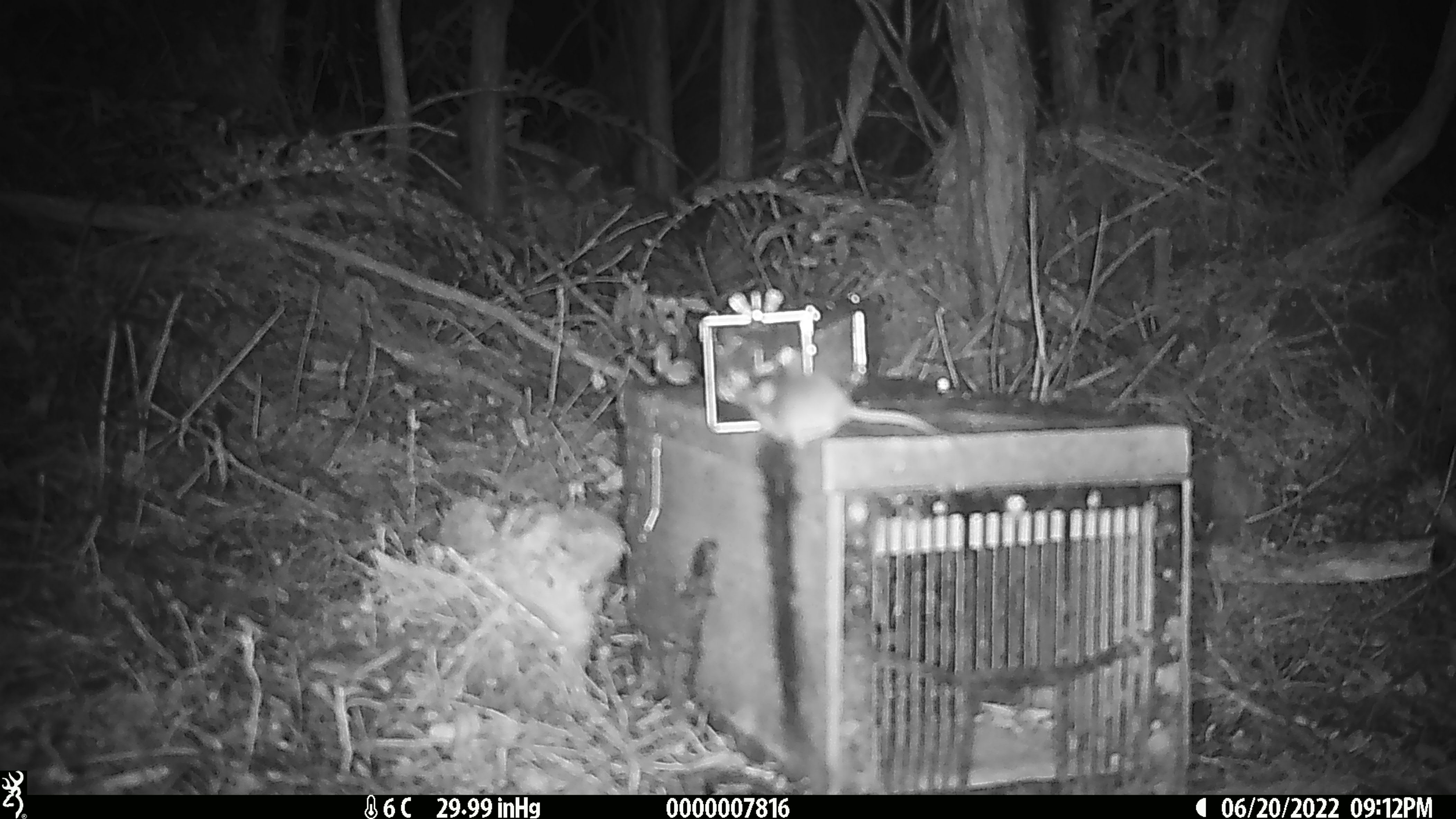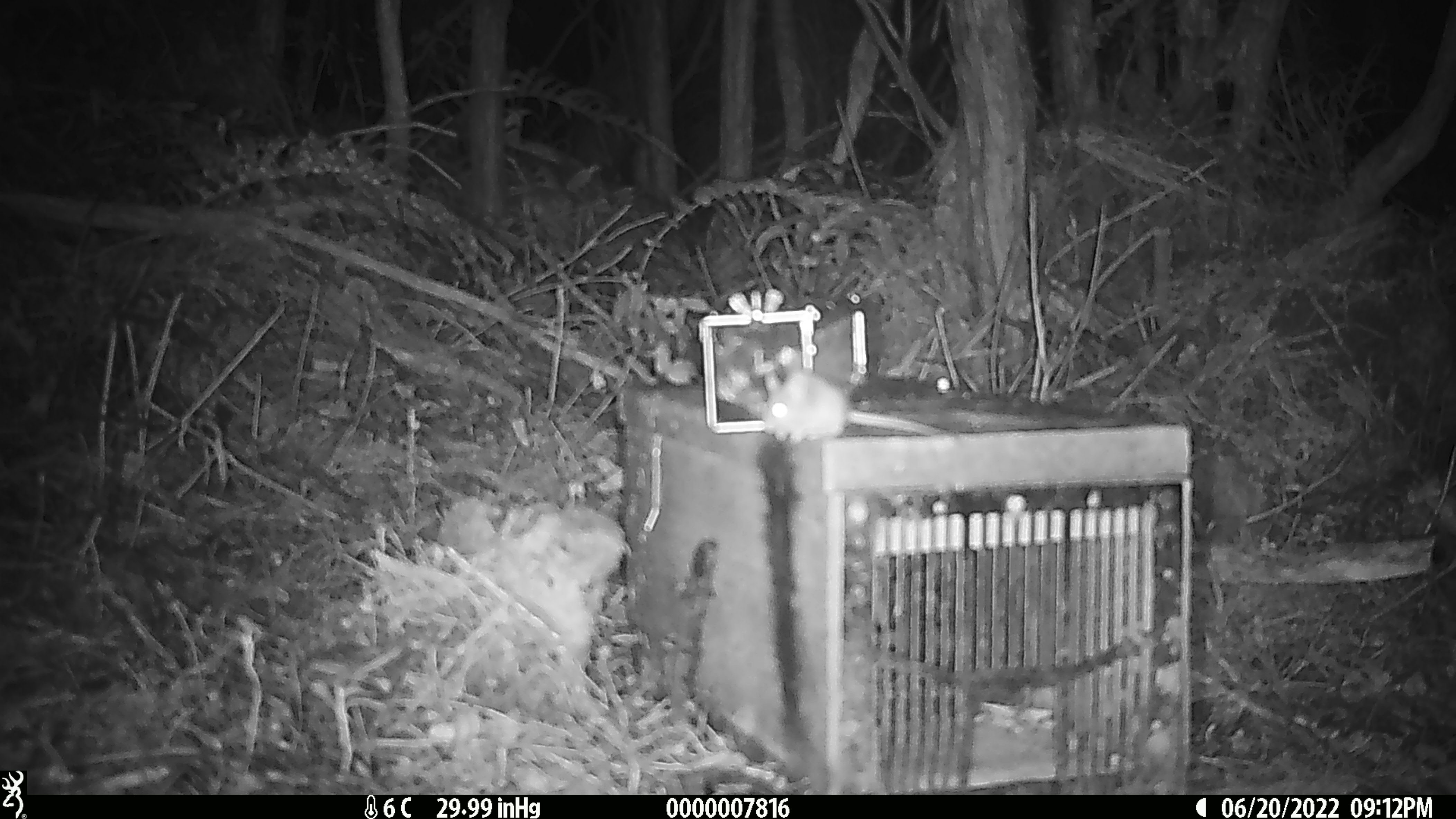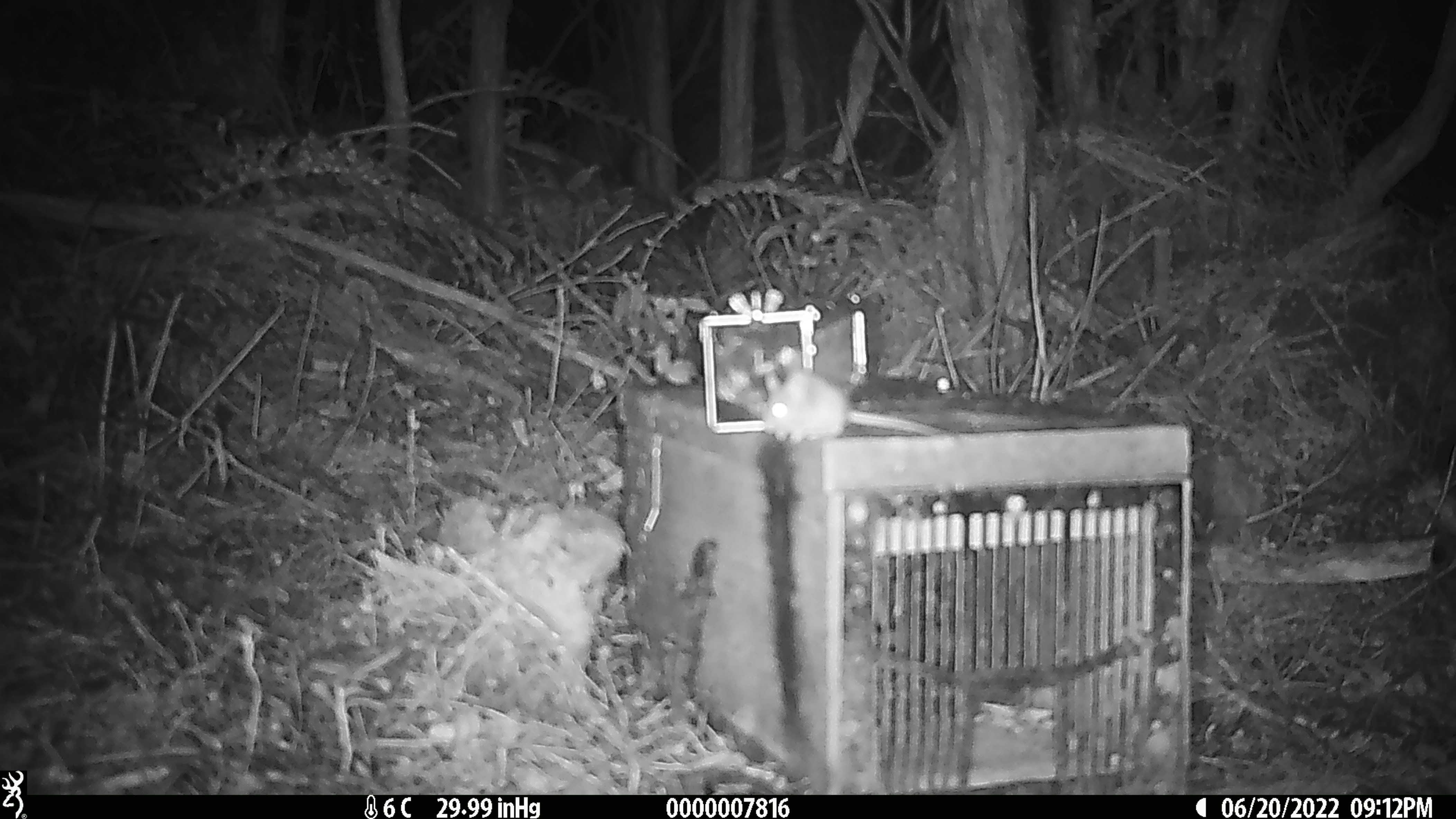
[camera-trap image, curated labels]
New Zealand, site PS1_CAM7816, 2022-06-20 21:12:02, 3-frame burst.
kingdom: Animalia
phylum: Chordata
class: Mammalia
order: Rodentia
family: Muridae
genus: Mus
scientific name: Mus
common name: mouse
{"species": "mouse (Mus)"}